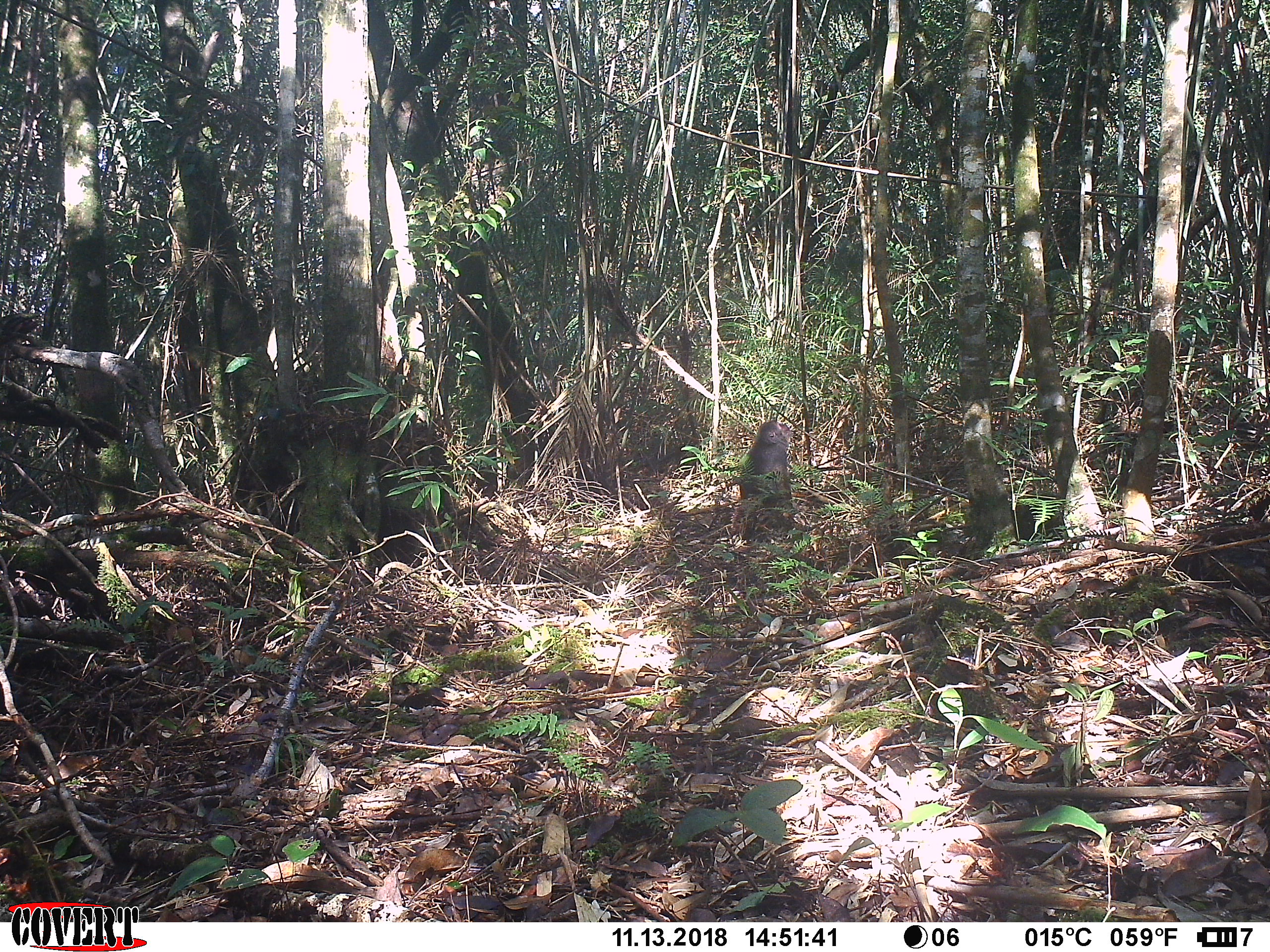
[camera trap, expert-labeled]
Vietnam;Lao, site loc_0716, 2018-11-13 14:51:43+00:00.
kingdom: Animalia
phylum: Chordata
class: Mammalia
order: Primates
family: Cercopithecidae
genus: Macaca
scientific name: Macaca arctoides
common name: stump-tailed macaque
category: stump tailed macaque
Stump tailed macaque (stump-tailed macaque) (Macaca arctoides). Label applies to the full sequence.